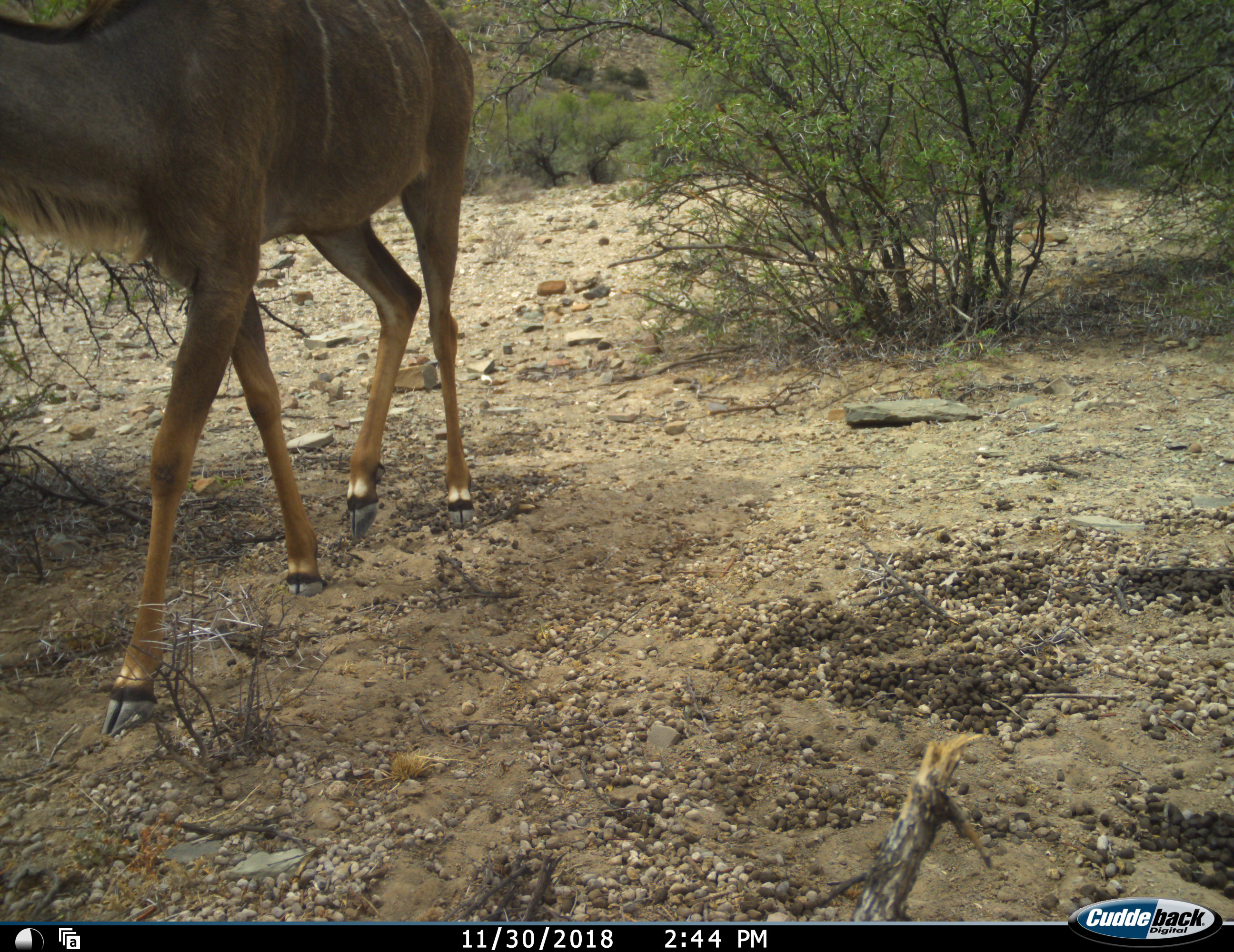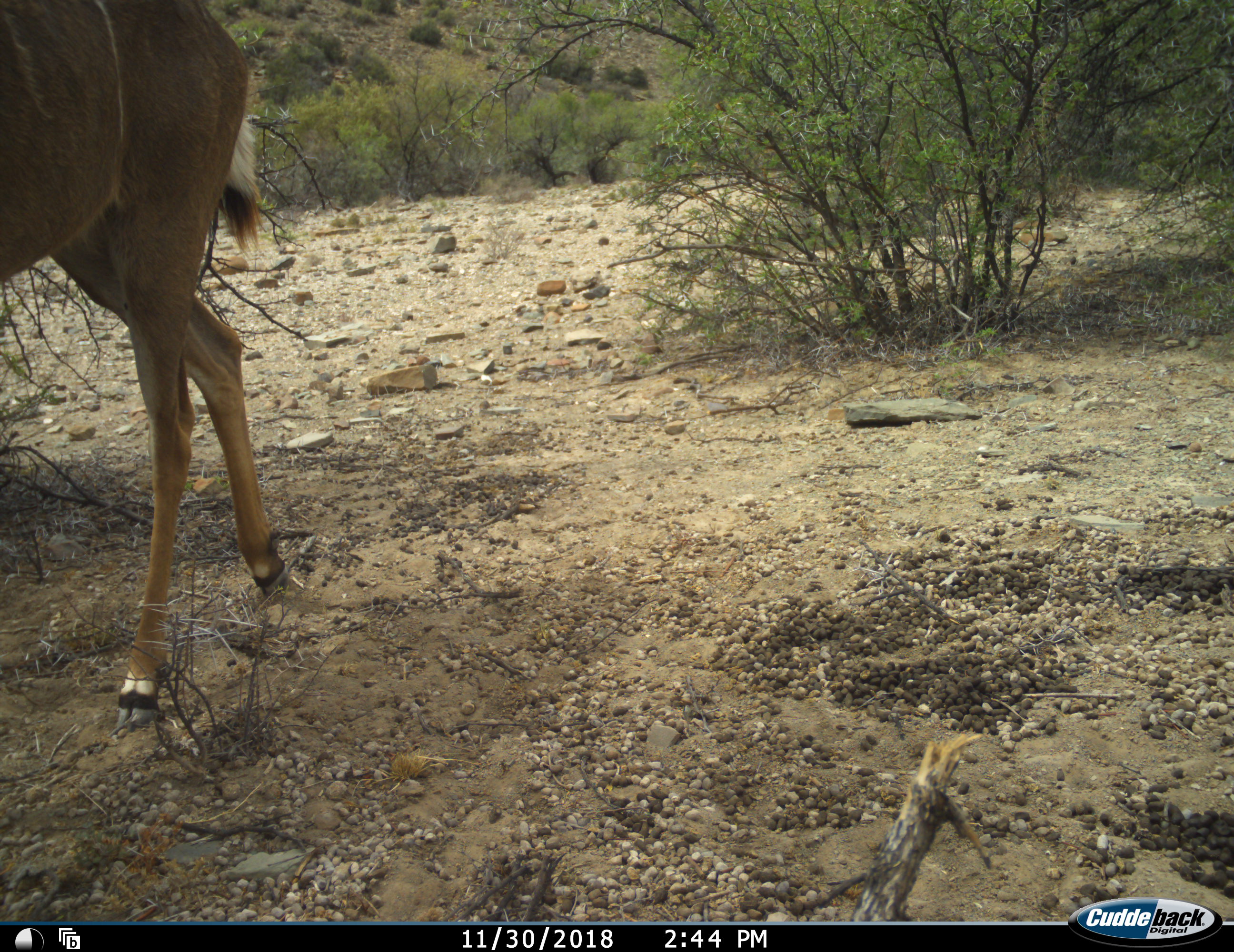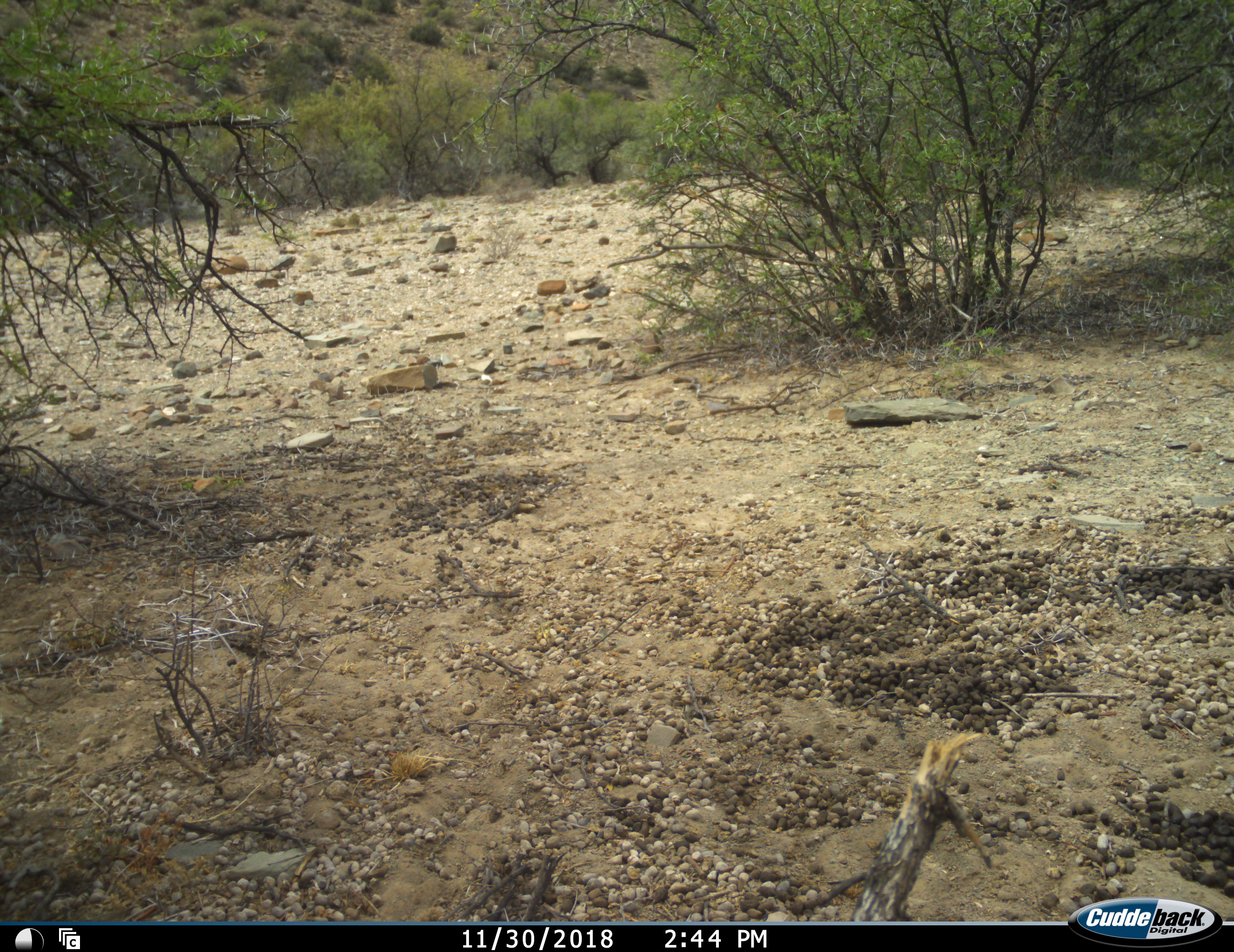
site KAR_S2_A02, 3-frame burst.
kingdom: Animalia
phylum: Chordata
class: Mammalia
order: Artiodactyla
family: Bovidae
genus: Tragelaphus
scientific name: Tragelaphus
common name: kudu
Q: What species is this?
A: Kudu (Tragelaphus).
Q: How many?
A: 1.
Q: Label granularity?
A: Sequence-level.